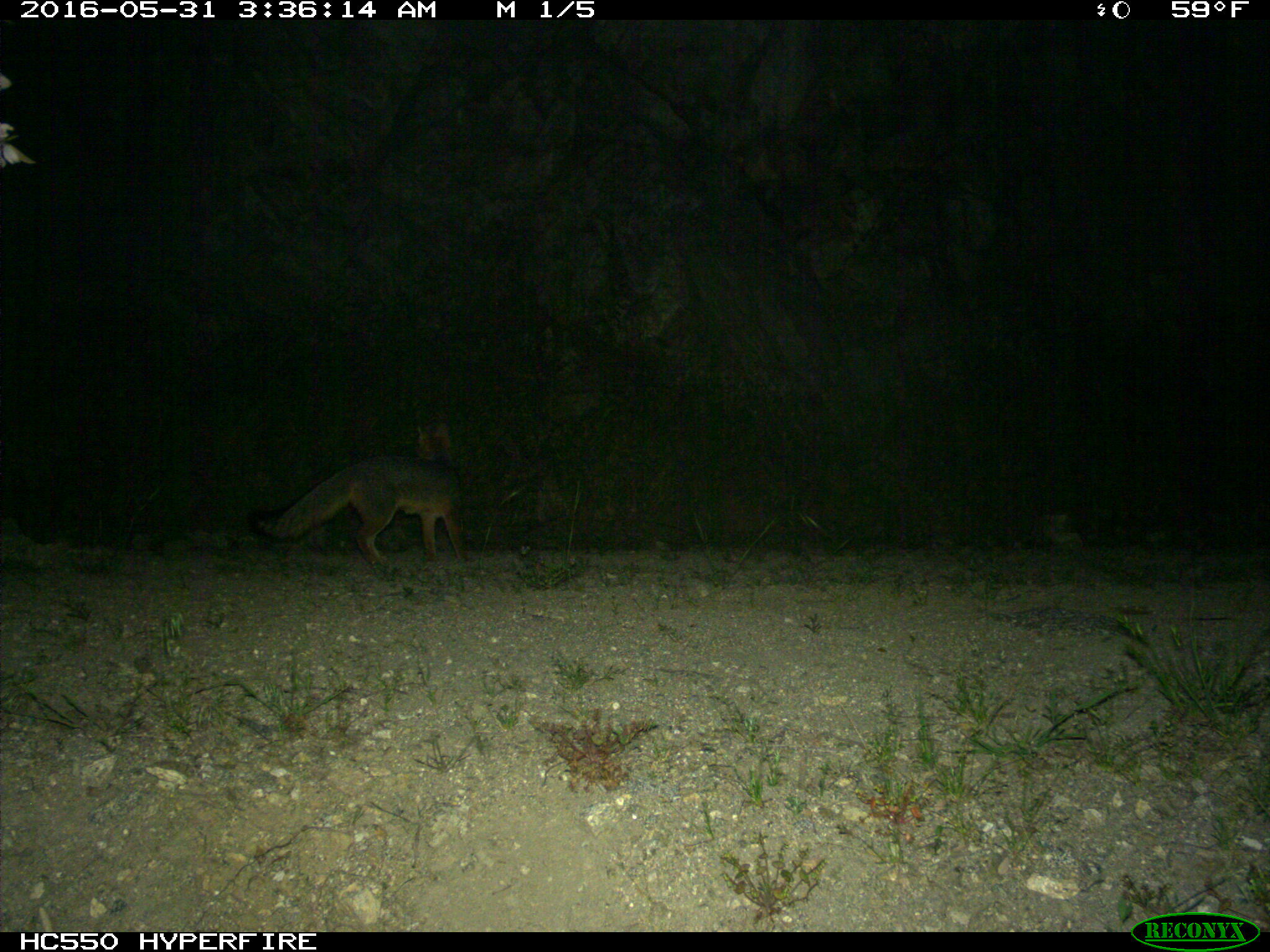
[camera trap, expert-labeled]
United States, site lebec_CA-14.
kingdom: Animalia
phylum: Chordata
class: Mammalia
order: Carnivora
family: Canidae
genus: Urocyon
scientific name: Urocyon cinereoargenteus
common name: gray fox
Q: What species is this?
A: Urocyon cinereoargenteus (gray fox).